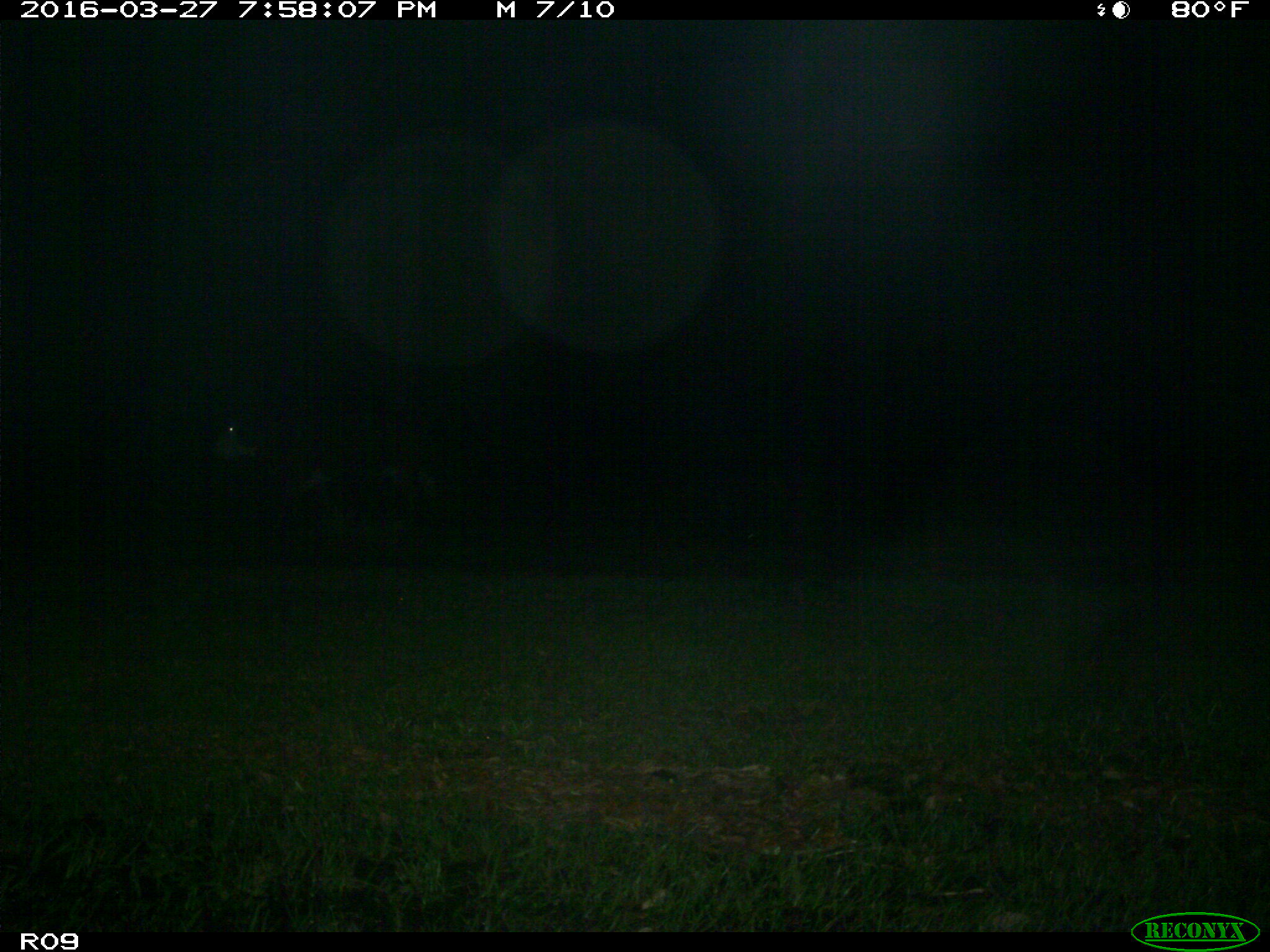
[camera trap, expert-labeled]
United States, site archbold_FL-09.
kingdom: Animalia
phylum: Chordata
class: Mammalia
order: Artiodactyla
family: Bovidae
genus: Bos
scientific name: Bos taurus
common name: domestic cow